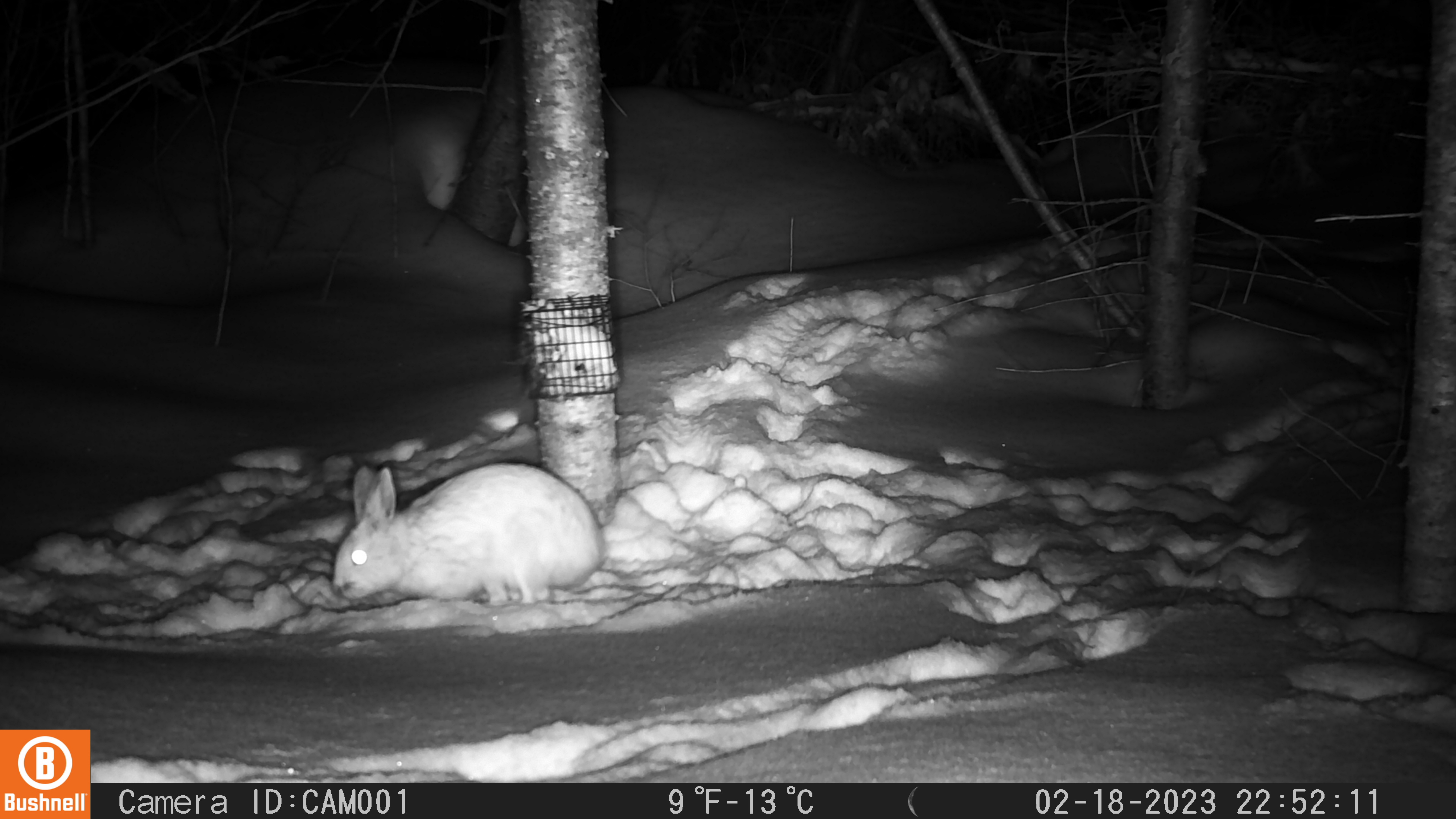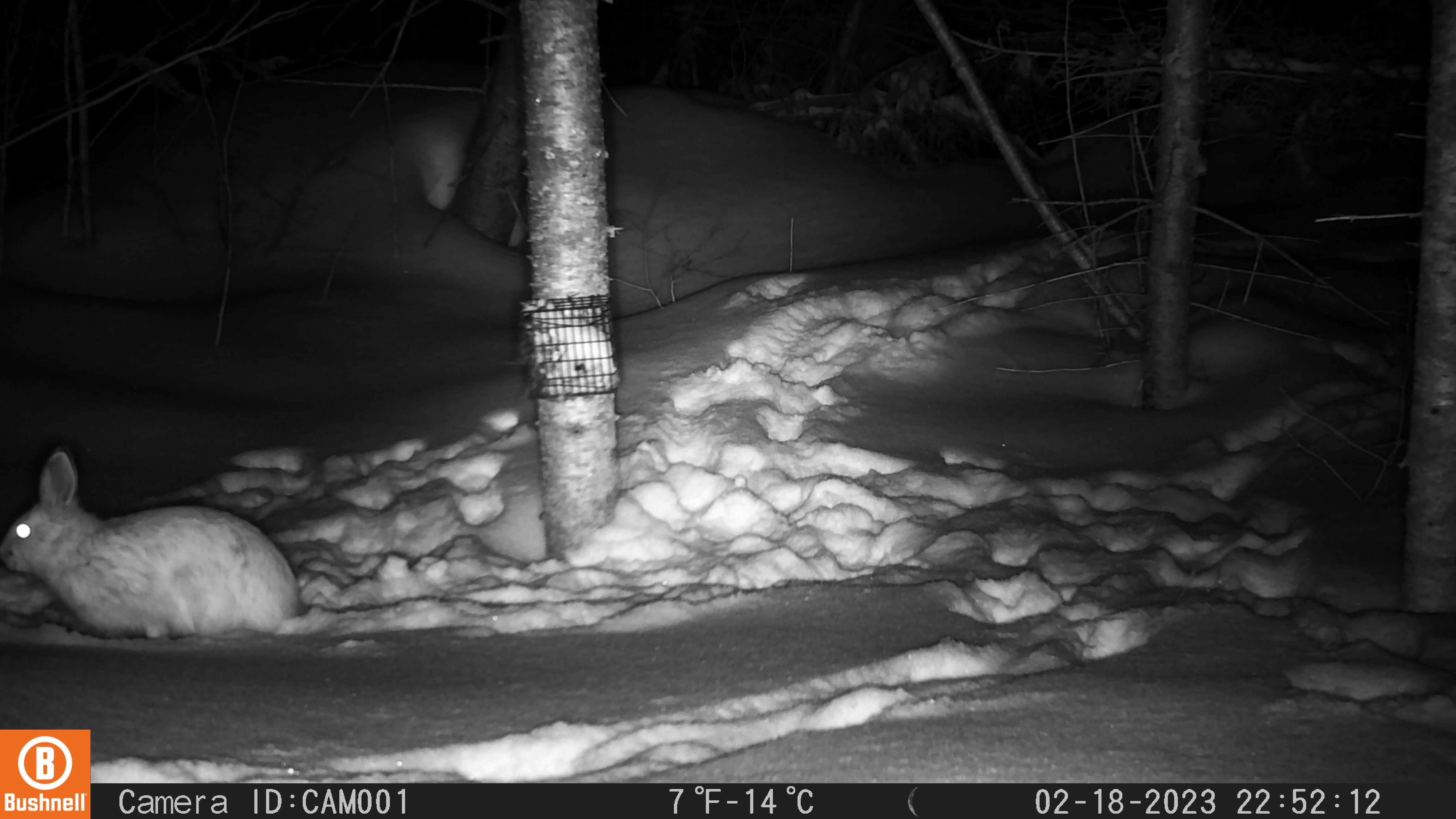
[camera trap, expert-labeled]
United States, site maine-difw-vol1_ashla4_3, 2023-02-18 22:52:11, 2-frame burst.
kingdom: Animalia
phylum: Chordata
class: Mammalia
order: Lagomorpha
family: Leporidae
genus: Lepus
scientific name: Lepus americanus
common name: snowshoe hare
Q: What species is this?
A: Snowshoe hare (Lepus americanus).